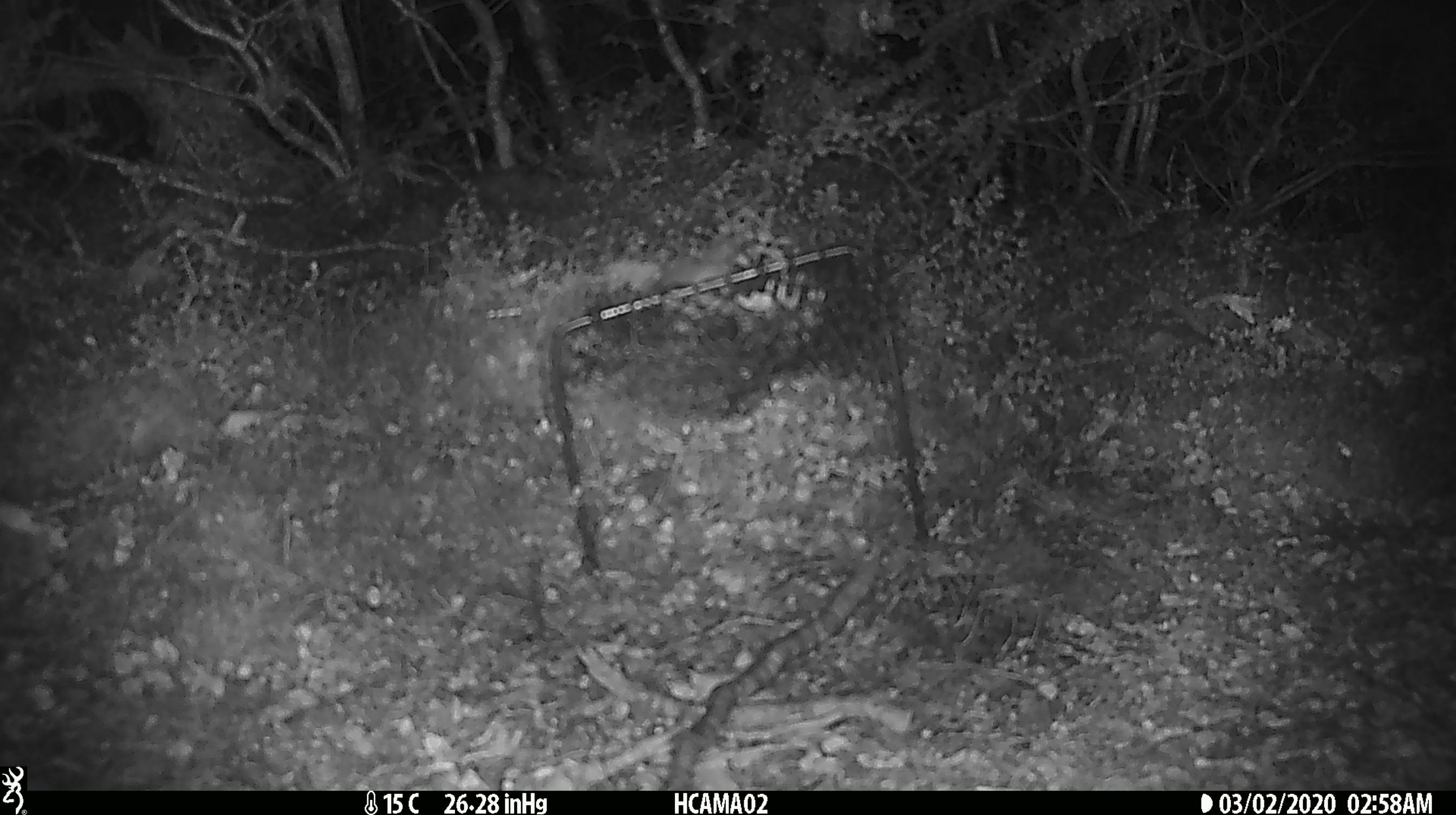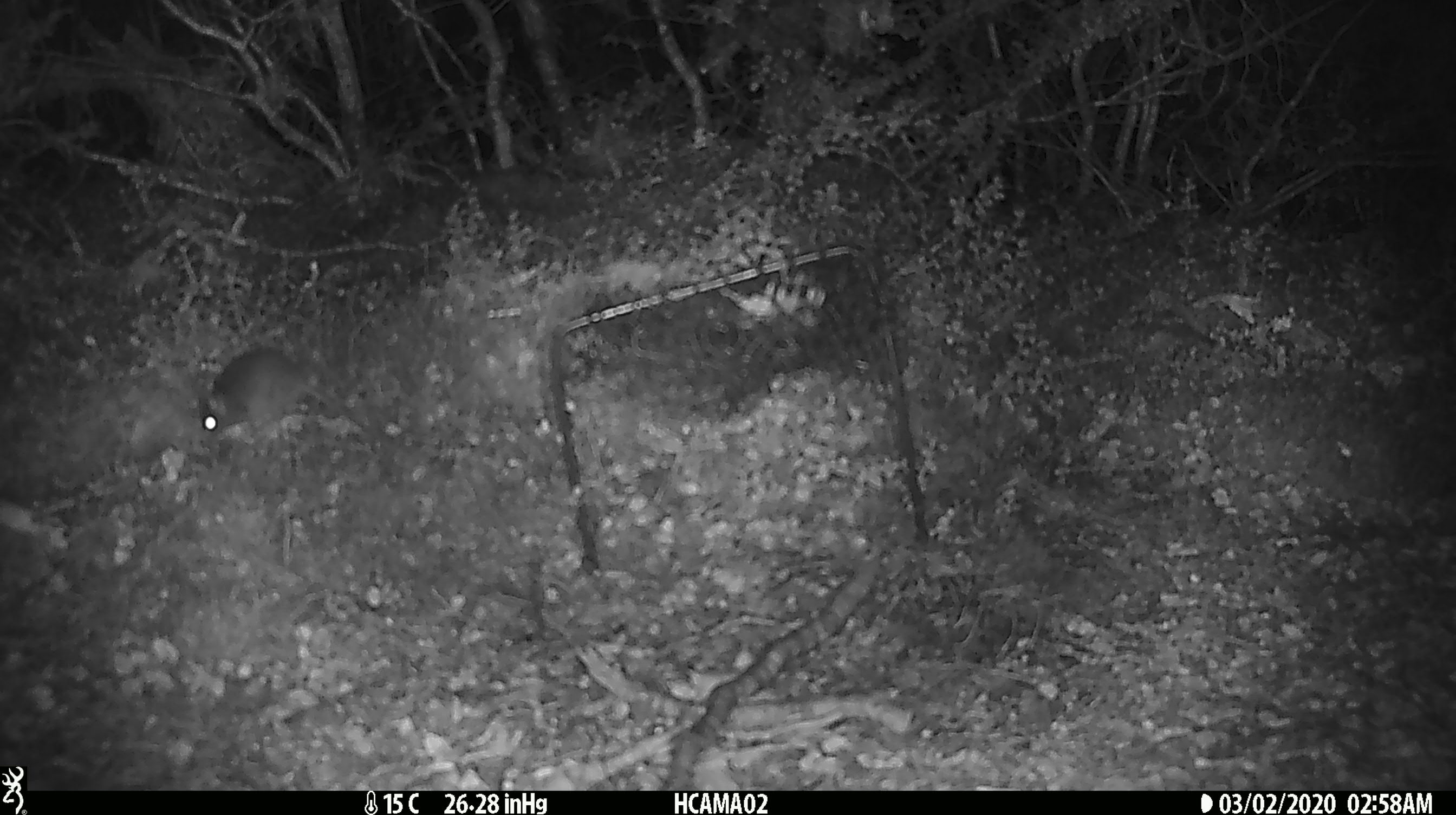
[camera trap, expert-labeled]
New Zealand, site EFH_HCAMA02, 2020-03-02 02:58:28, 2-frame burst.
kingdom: Animalia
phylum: Chordata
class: Mammalia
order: Rodentia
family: Muridae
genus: Mus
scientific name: Mus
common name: mouse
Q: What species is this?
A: Mouse (Mus).